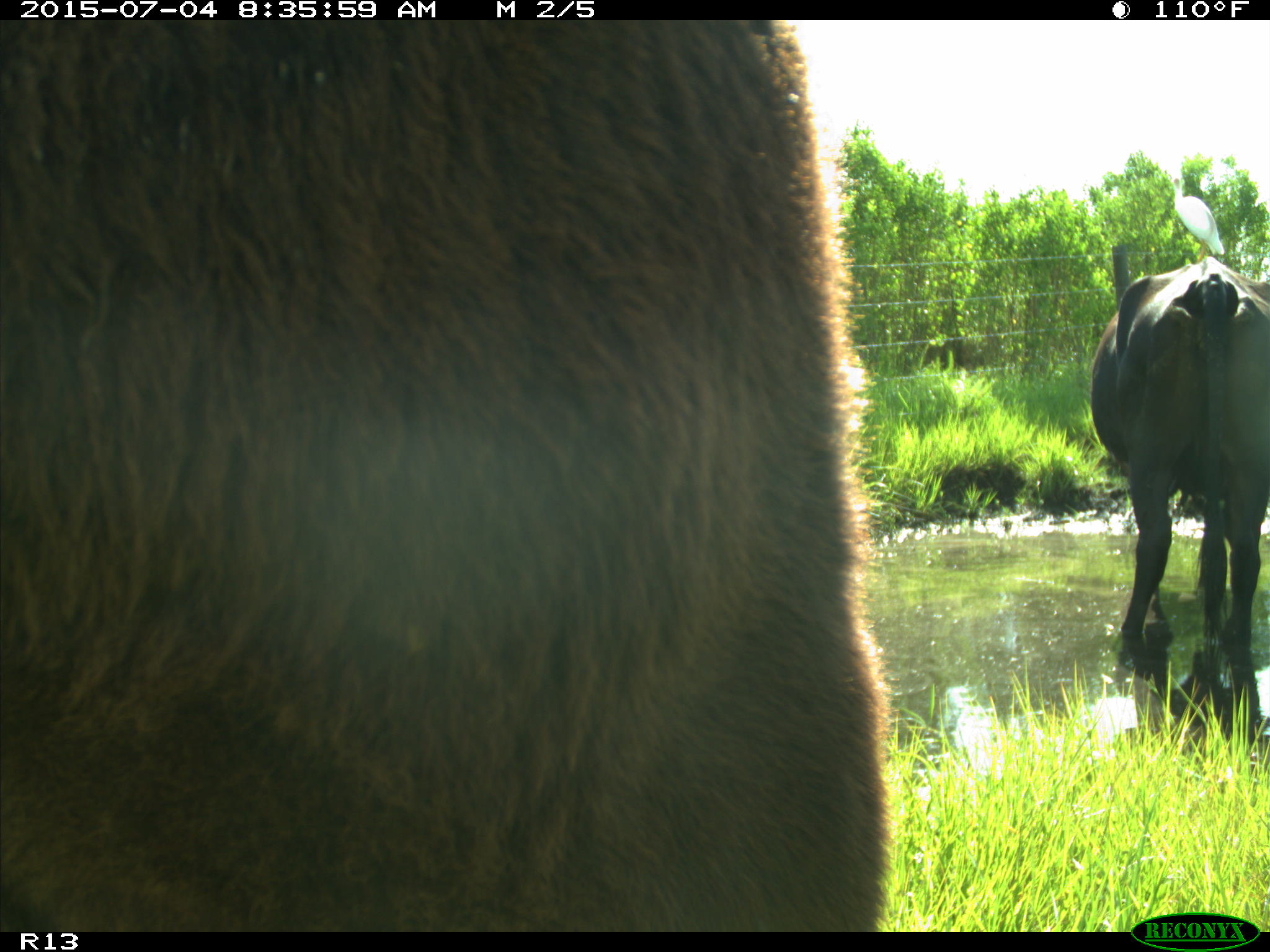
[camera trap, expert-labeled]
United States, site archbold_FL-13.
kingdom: Animalia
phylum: Chordata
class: Mammalia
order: Artiodactyla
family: Bovidae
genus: Bos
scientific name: Bos taurus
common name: domestic cow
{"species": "Bos taurus (domestic cow)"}